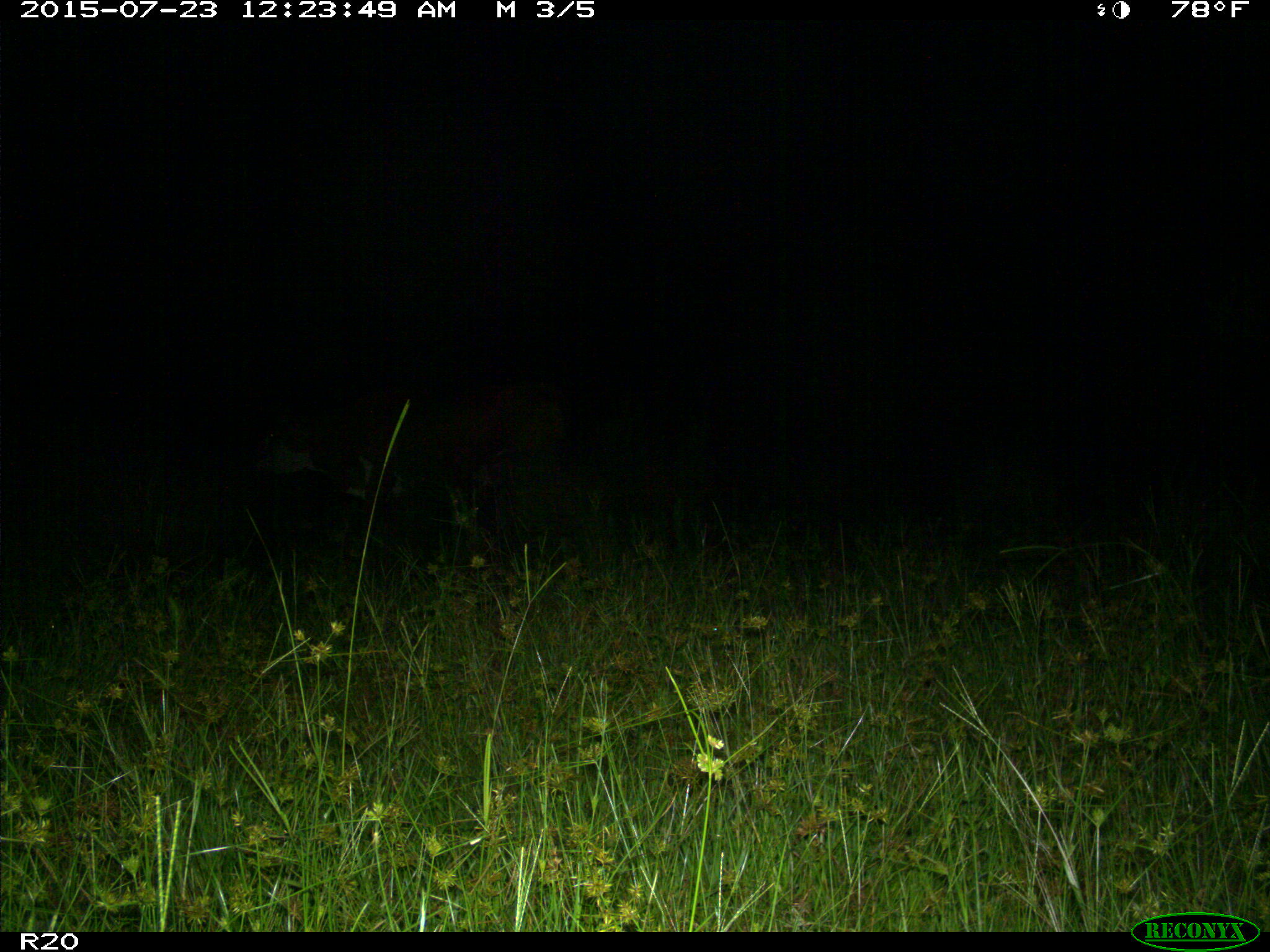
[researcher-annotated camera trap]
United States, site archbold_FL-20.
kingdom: Animalia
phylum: Chordata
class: Mammalia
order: Artiodactyla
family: Bovidae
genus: Bos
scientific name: Bos taurus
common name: domestic cow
Bos taurus (domestic cow).